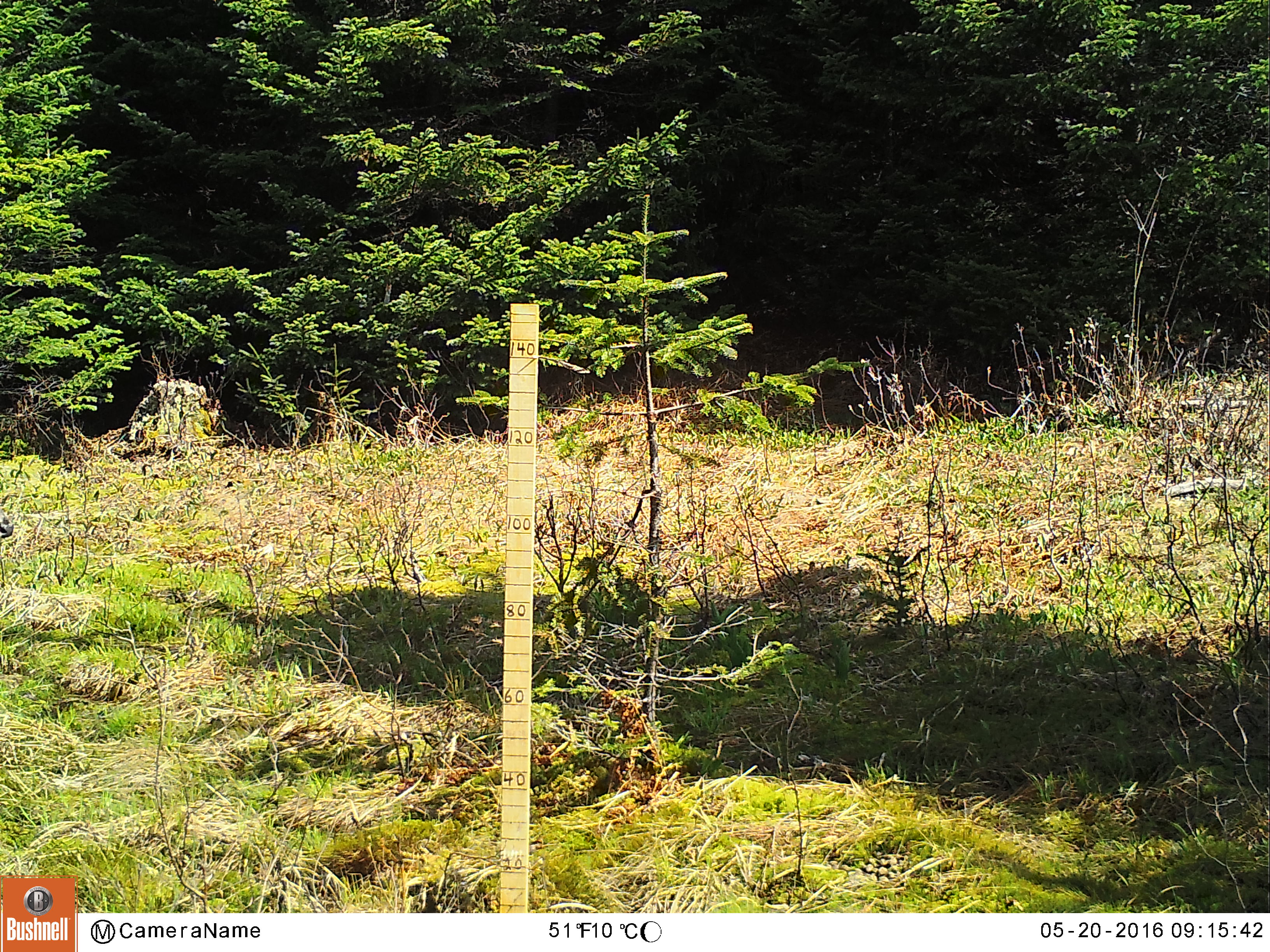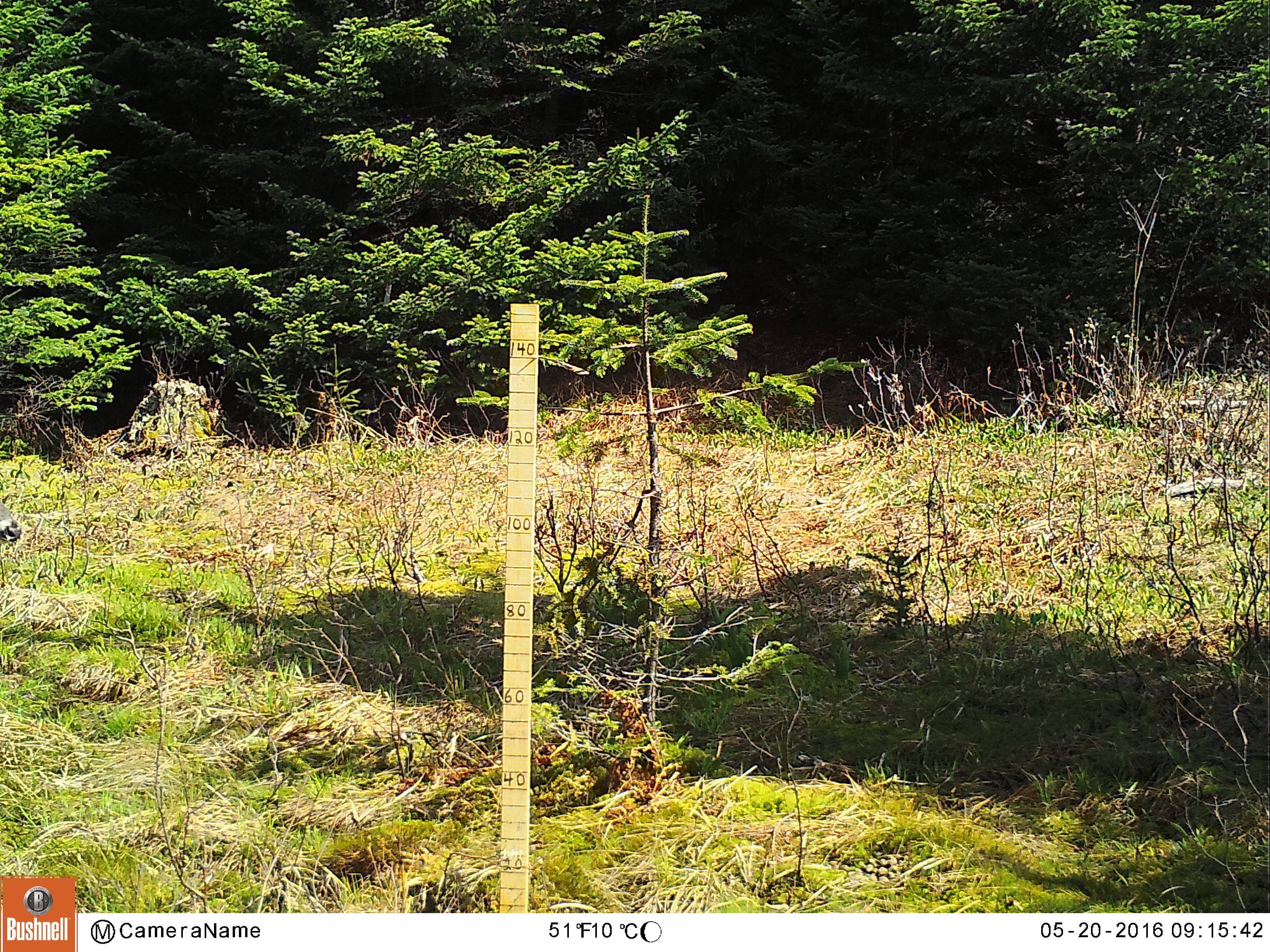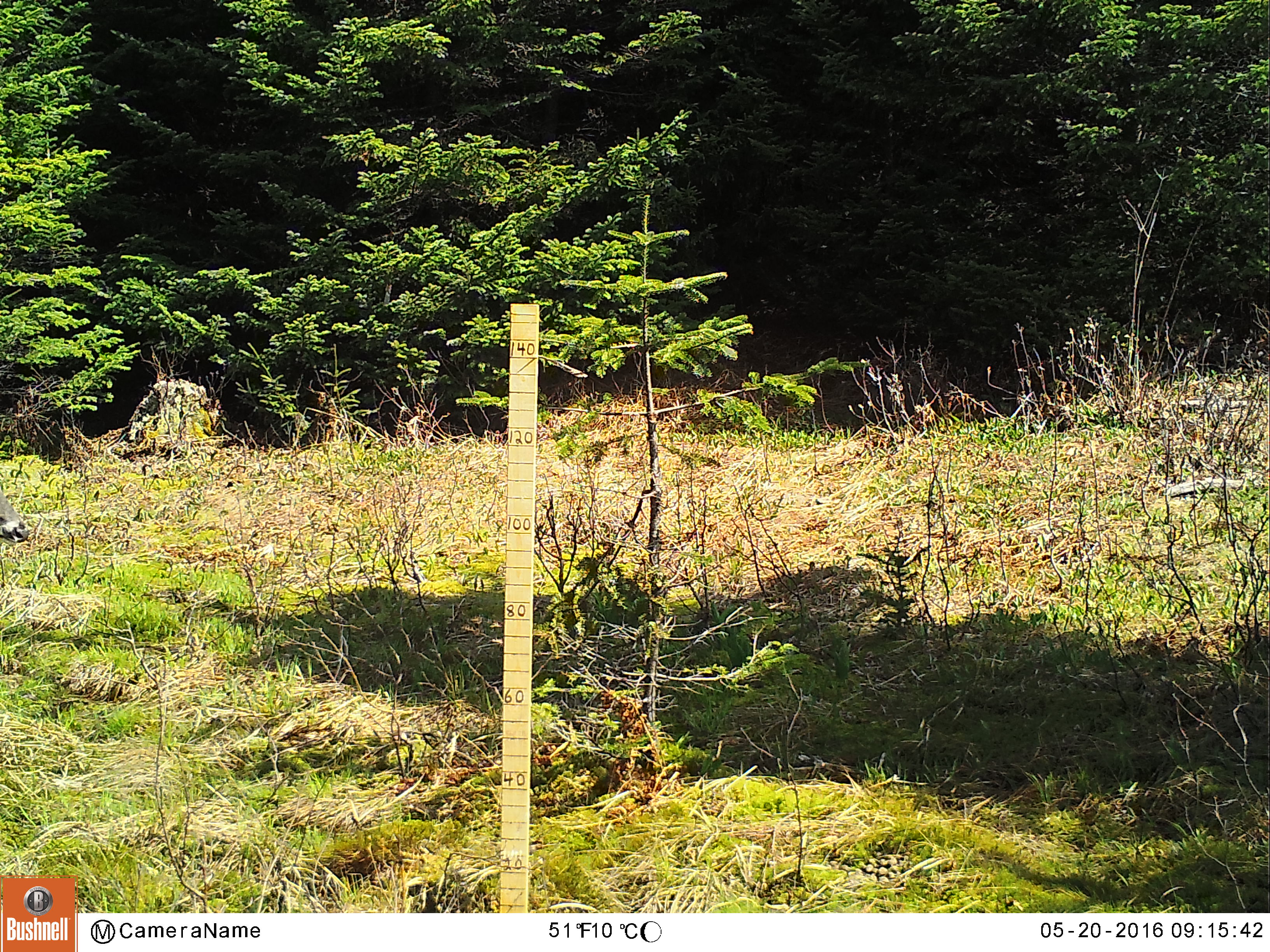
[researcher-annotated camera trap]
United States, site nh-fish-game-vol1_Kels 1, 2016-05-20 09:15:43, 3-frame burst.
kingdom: Animalia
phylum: Chordata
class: Mammalia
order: Artiodactyla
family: Cervidae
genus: Odocoileus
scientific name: Odocoileus virginianus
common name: white-tailed deer